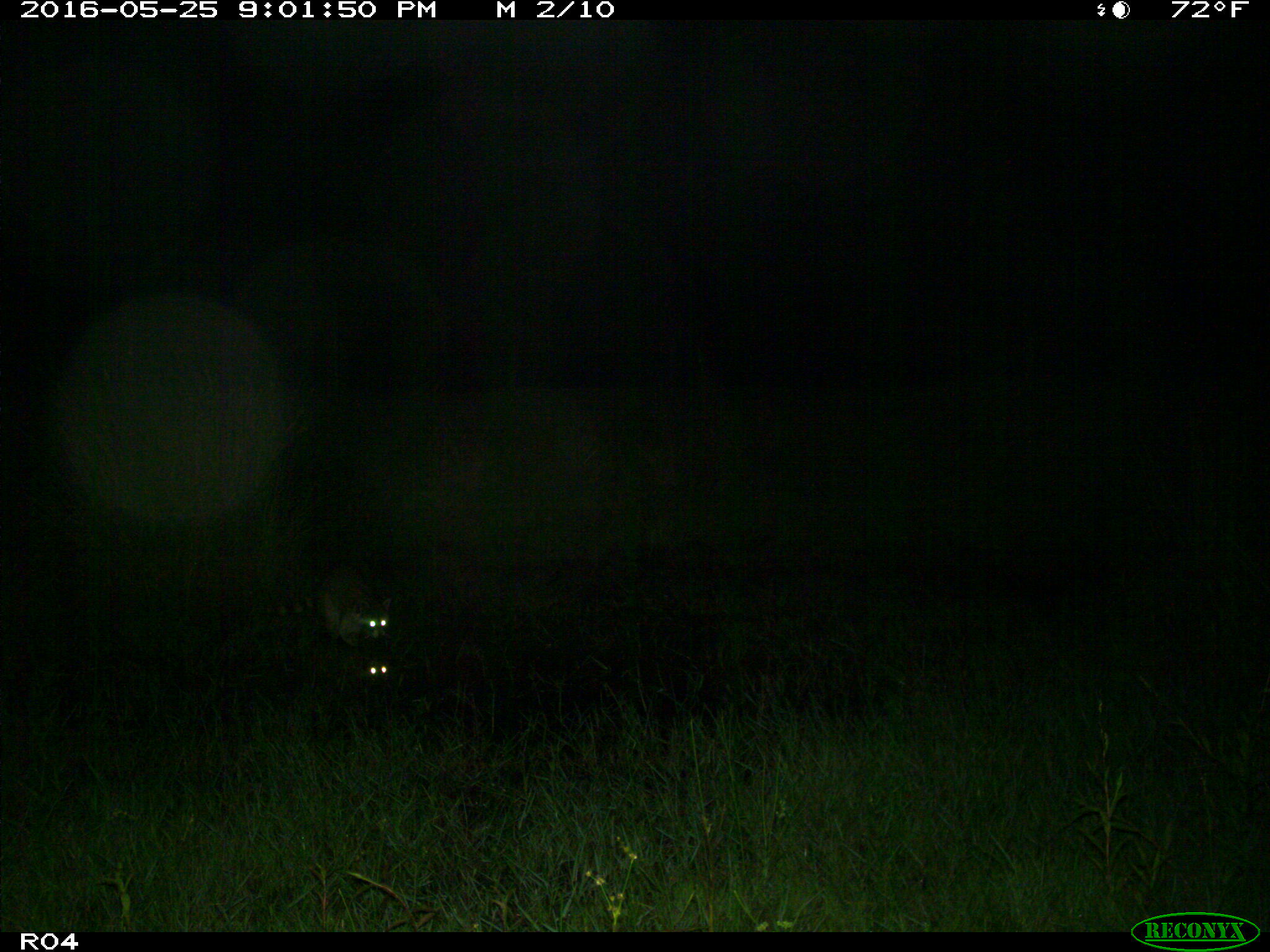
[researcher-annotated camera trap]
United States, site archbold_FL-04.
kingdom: Animalia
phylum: Chordata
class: Mammalia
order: Carnivora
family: Procyonidae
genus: Procyon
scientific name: Procyon lotor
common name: common raccoon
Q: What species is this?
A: Procyon lotor (common raccoon).